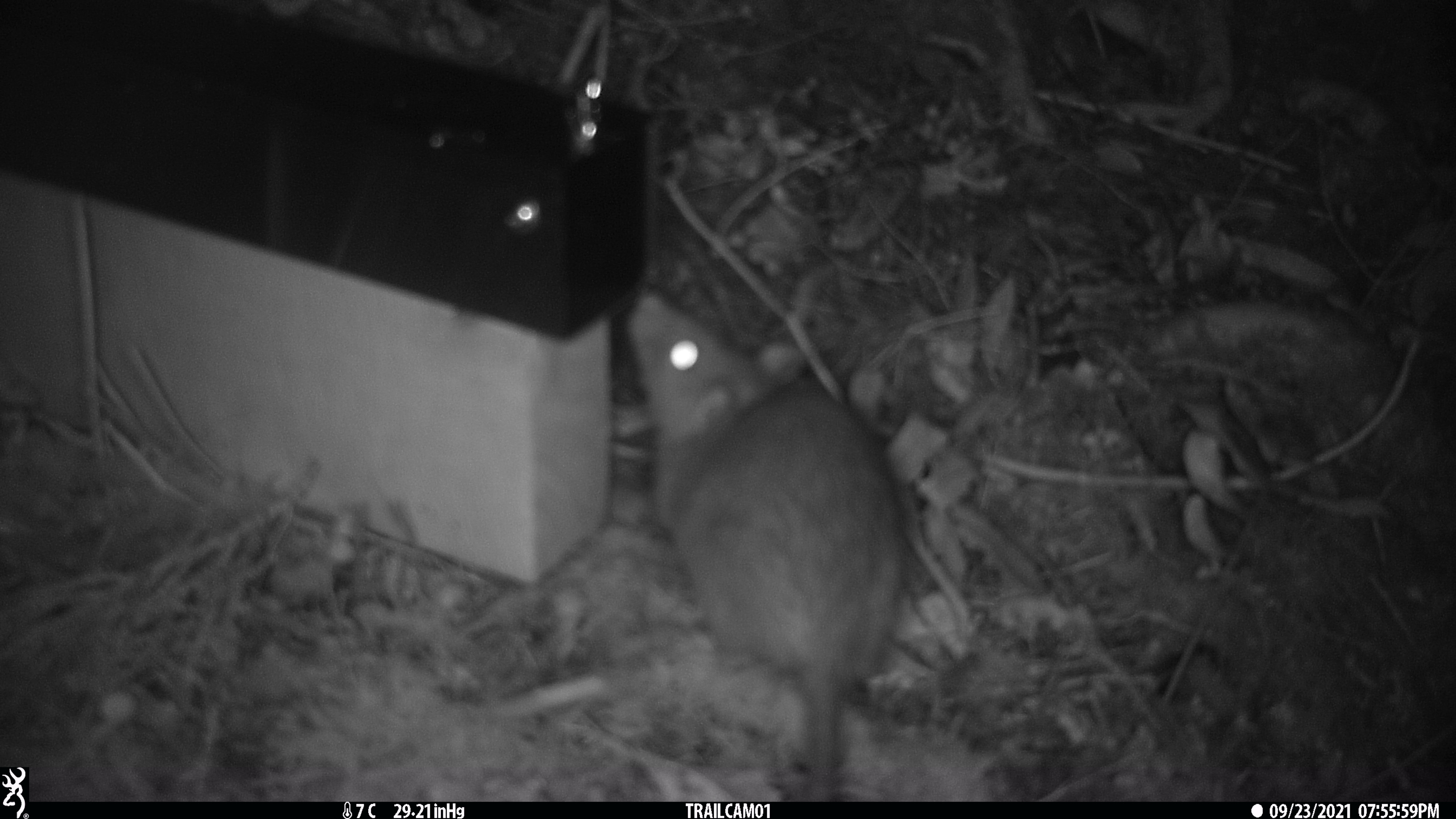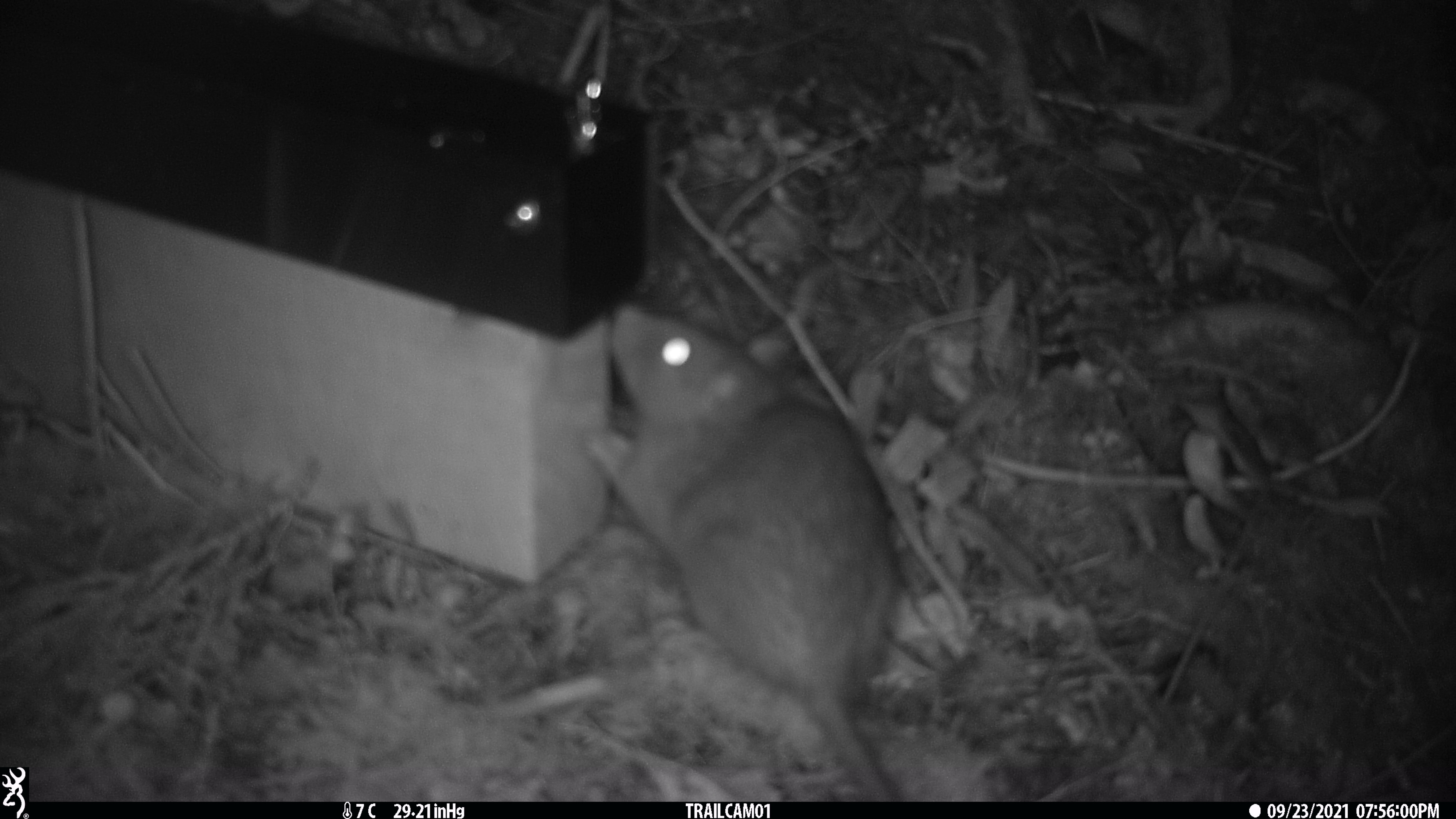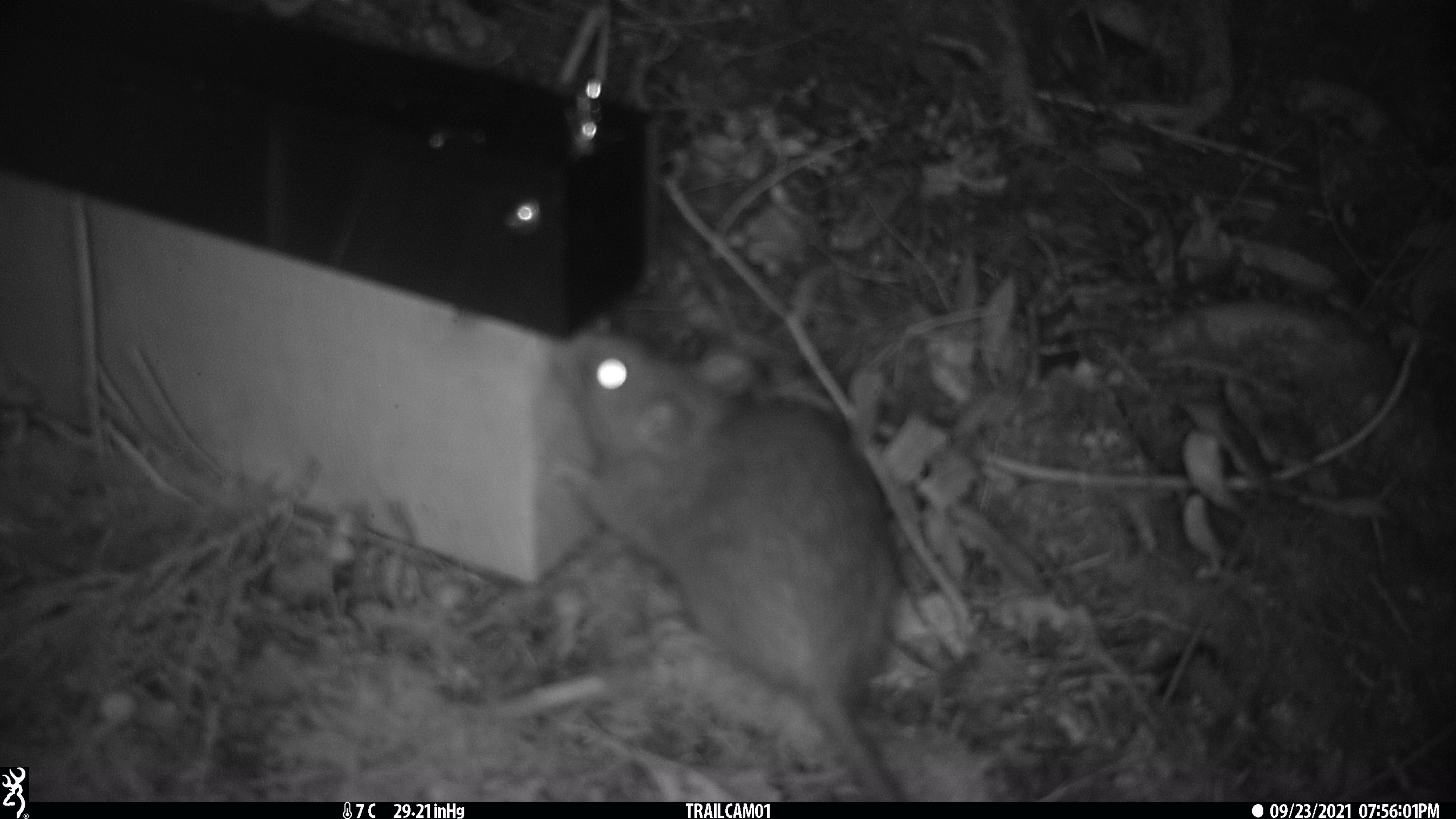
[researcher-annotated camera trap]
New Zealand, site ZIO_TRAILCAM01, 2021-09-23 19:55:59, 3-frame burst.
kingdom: Animalia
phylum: Chordata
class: Mammalia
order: Rodentia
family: Muridae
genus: Rattus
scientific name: Rattus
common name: rat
Rat (Rattus).